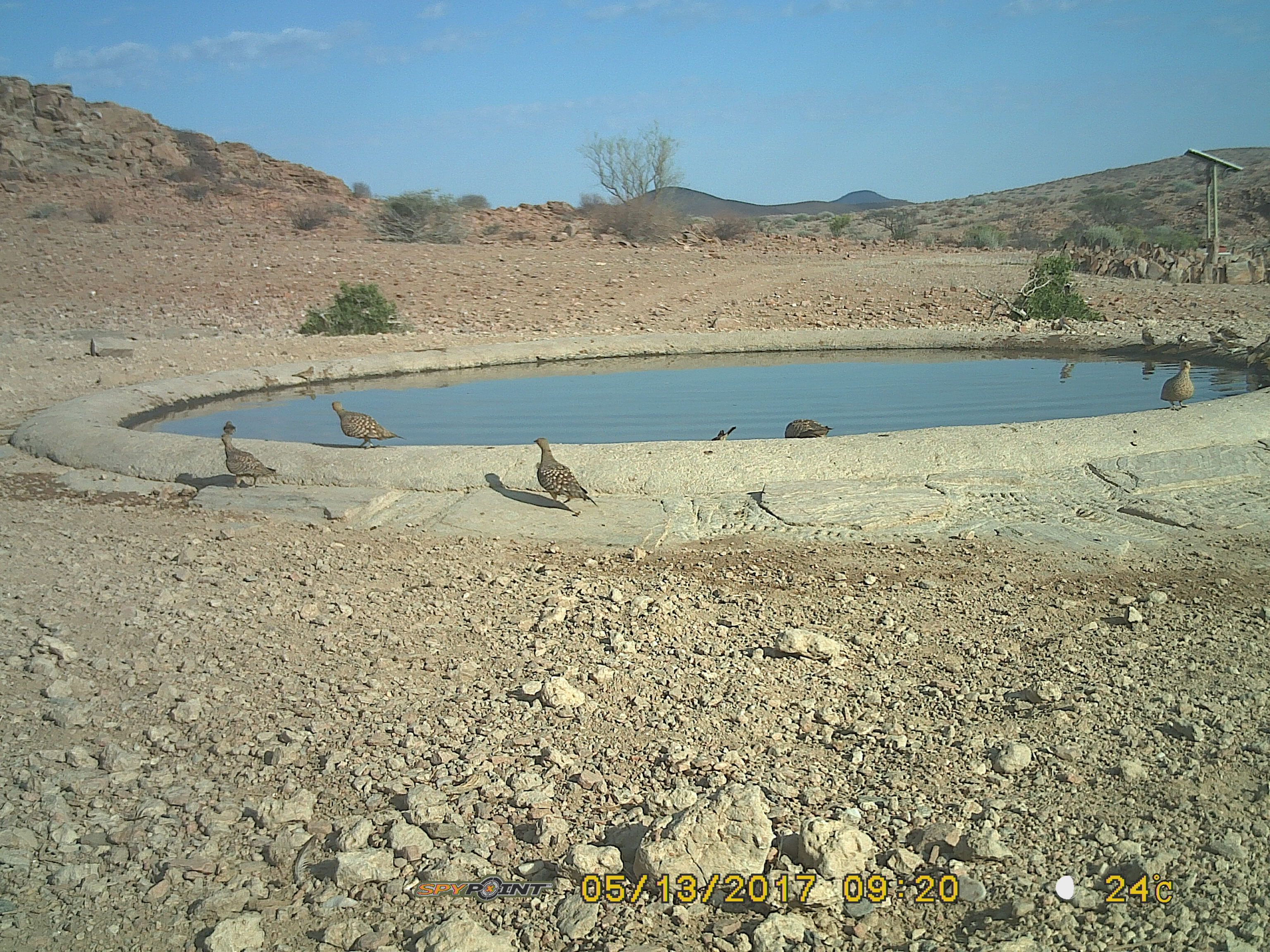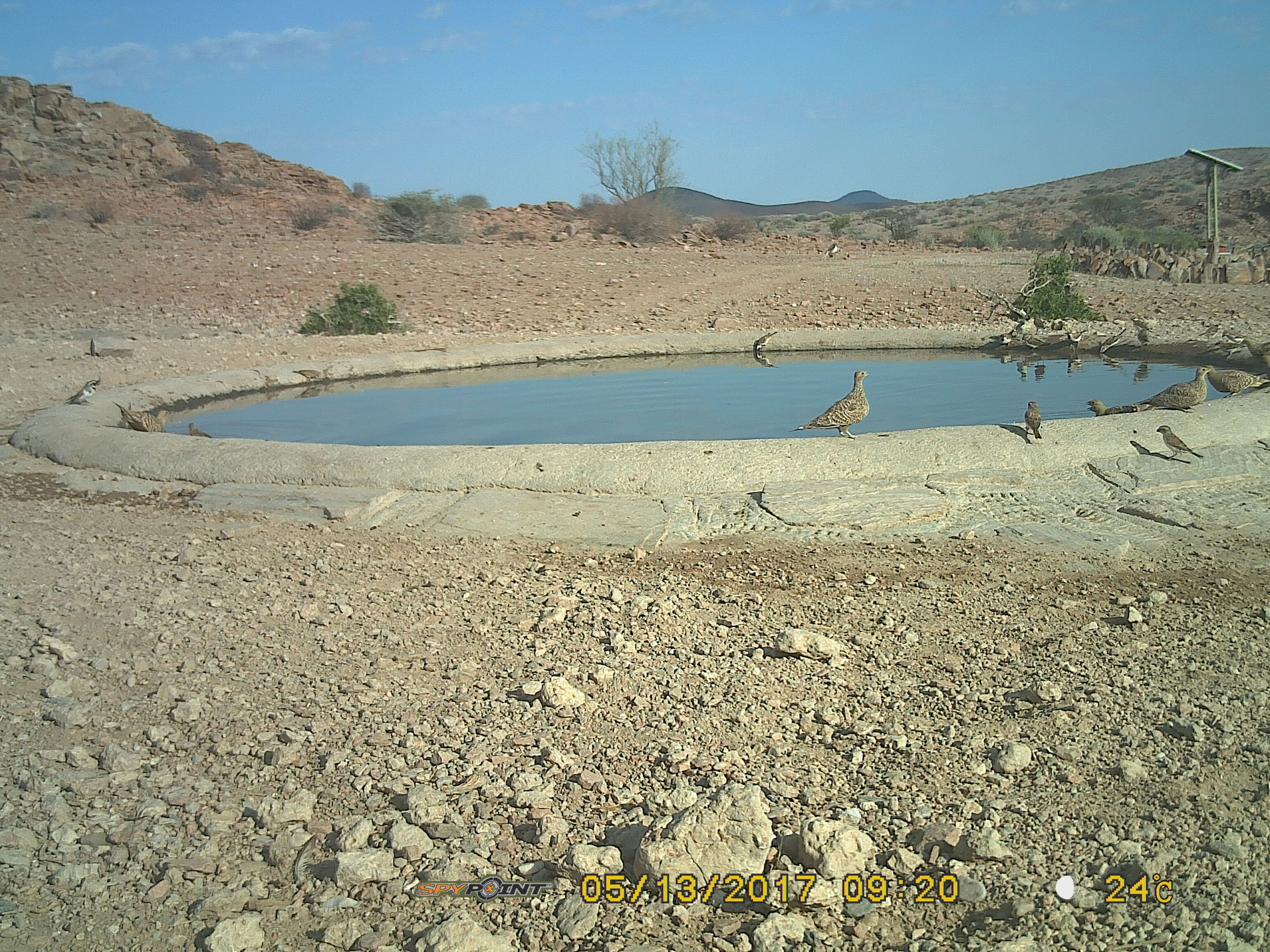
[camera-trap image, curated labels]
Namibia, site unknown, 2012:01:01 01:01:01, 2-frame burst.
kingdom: Animalia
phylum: Chordata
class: Aves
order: Pterocliformes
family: Pteroclidae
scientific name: Pteroclidae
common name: sandgrouse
Pteroclidae (sandgrouse).